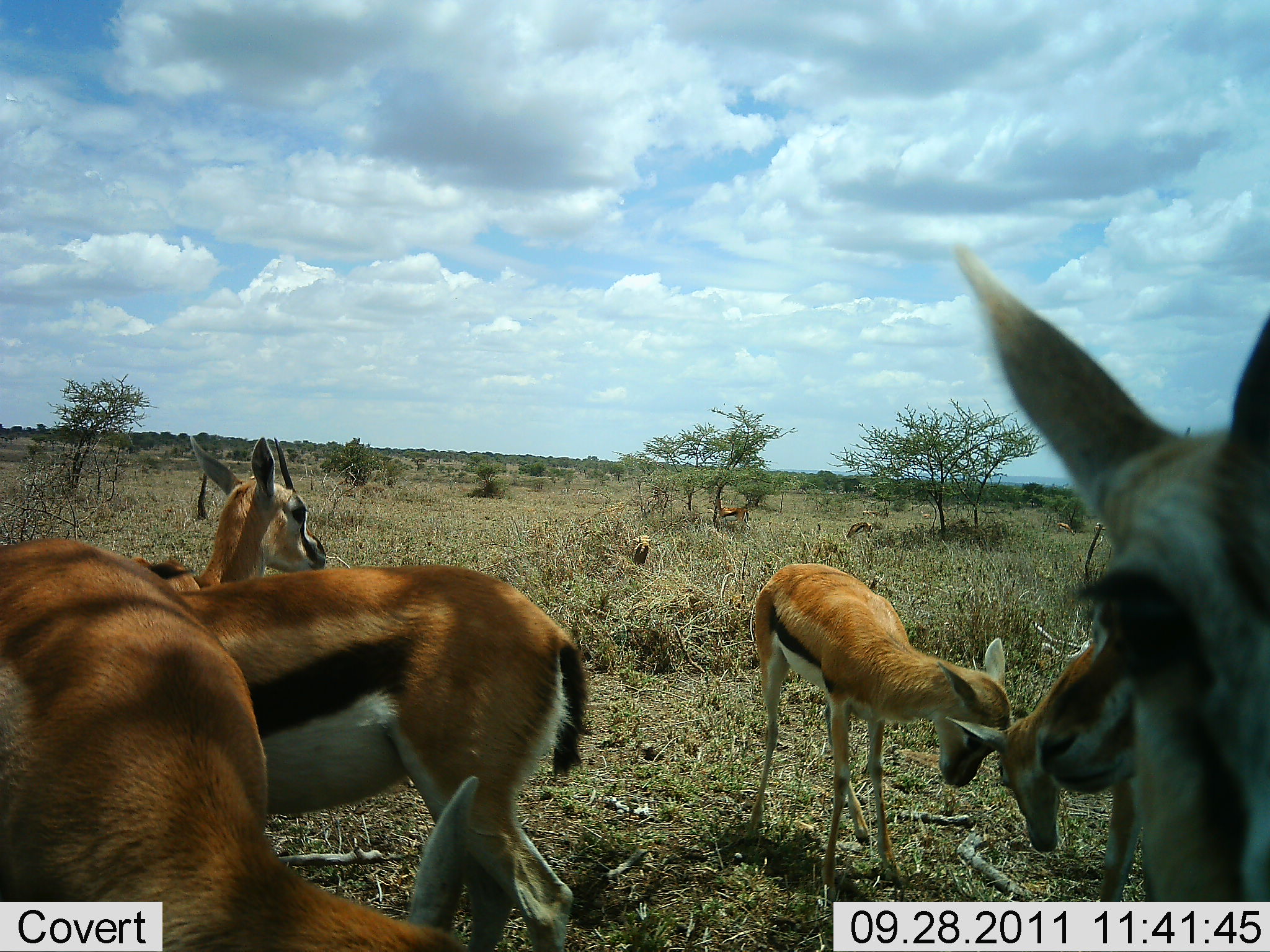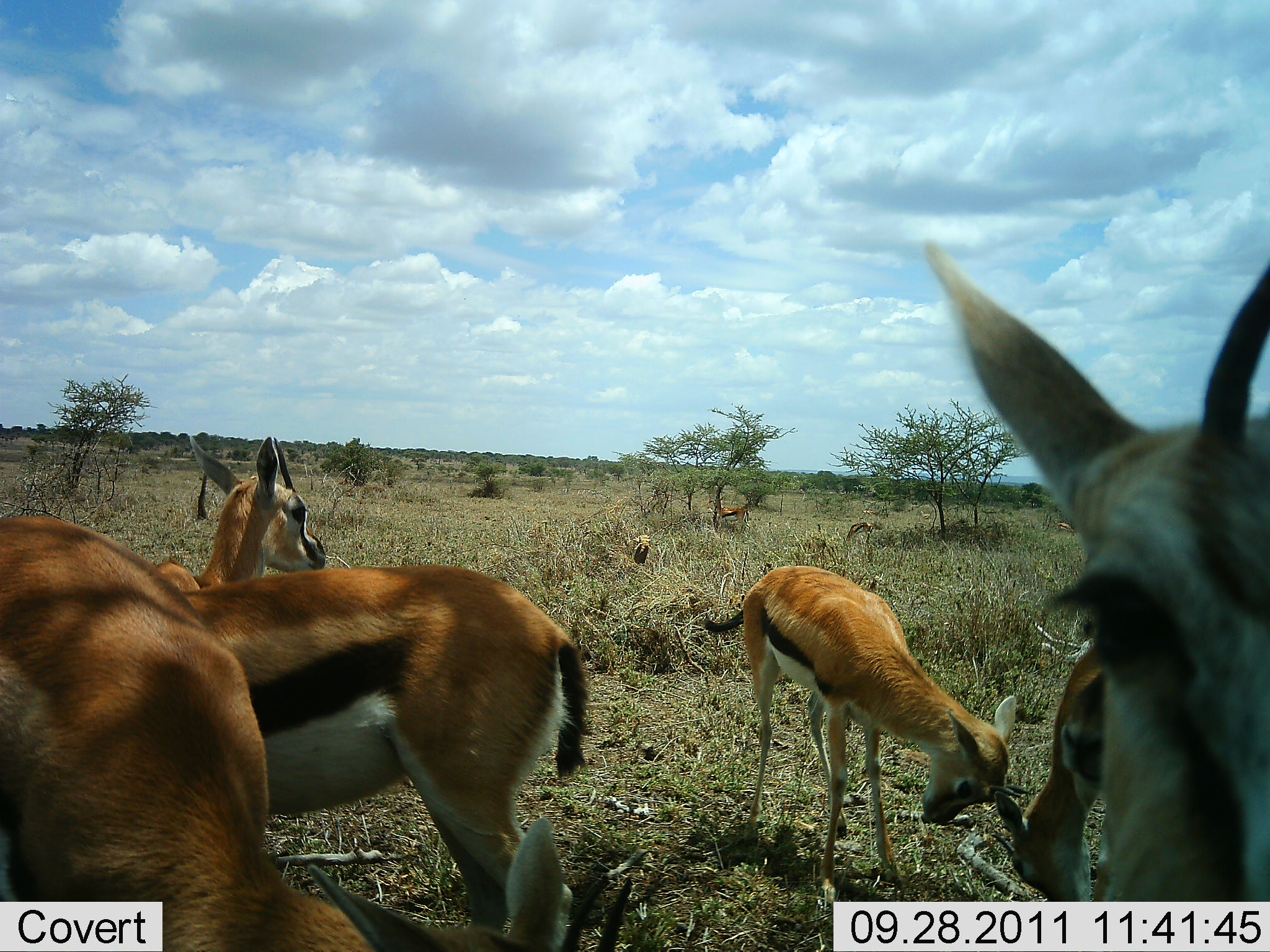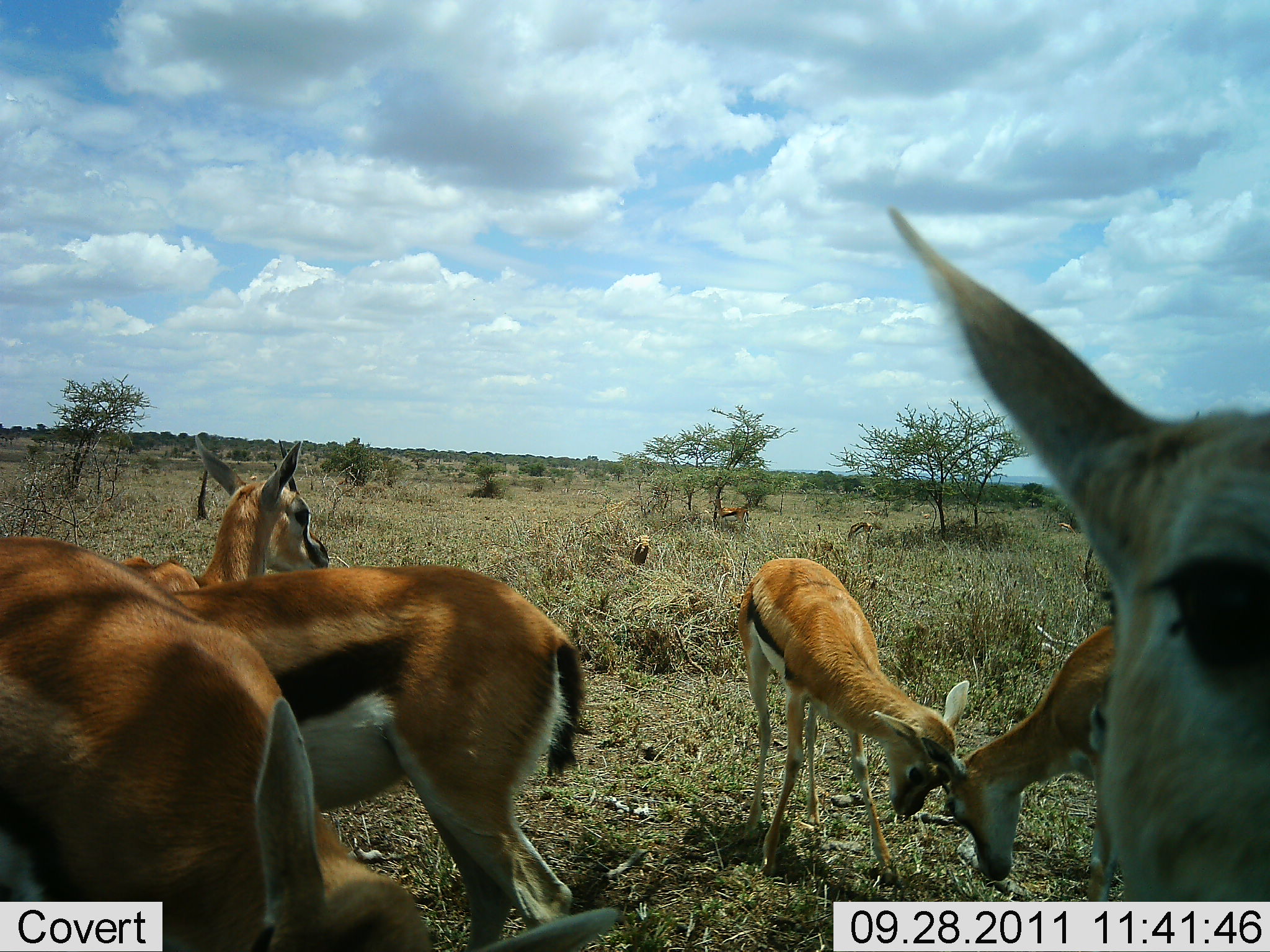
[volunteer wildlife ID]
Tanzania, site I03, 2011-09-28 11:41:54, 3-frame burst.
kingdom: Animalia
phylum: Chordata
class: Mammalia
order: Artiodactyla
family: Bovidae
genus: Eudorcas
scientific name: Eudorcas thomsonii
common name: thomson's gazelle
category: gazellethomsons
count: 6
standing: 73%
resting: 18%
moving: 9%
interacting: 55%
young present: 9%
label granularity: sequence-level